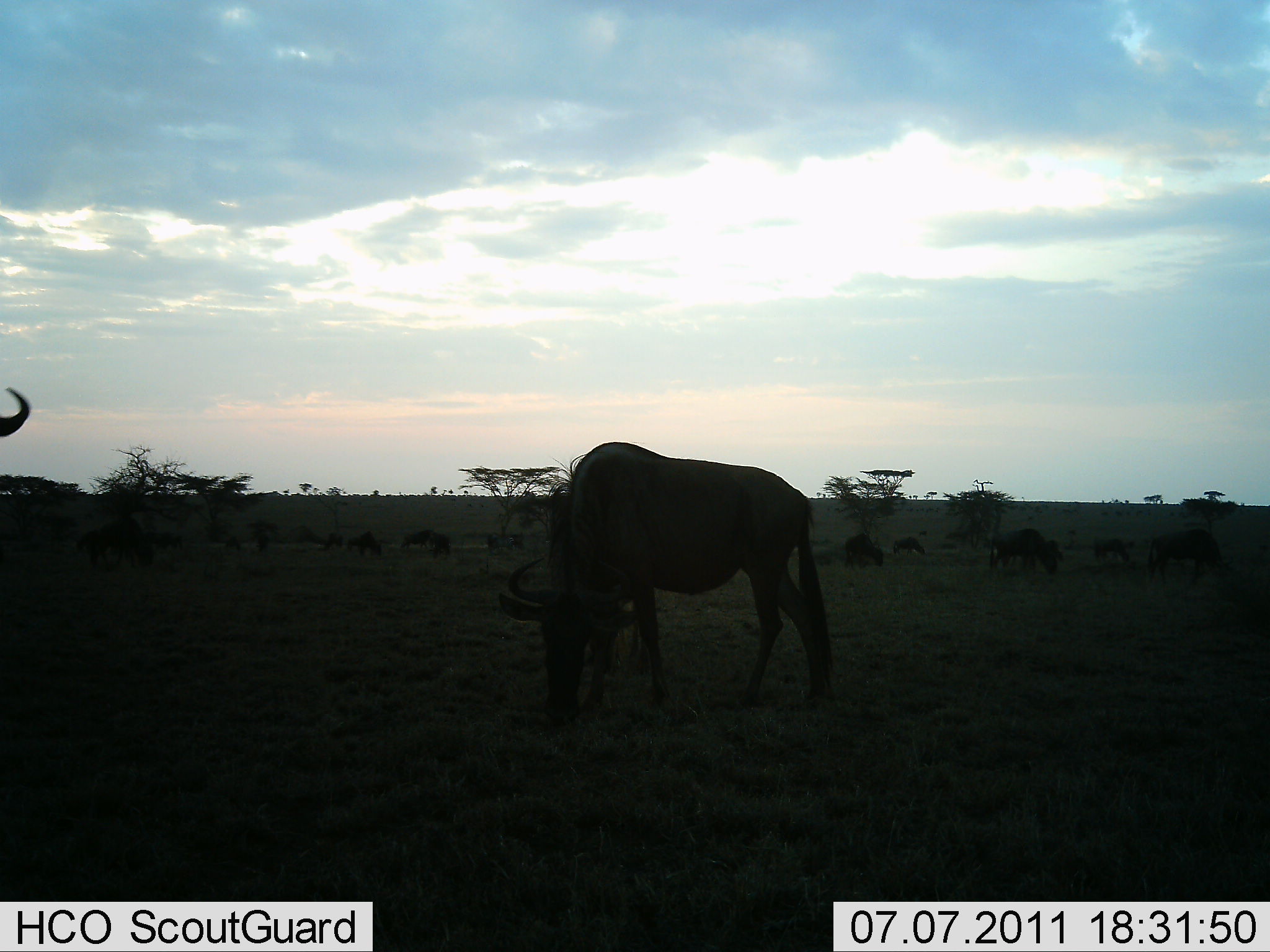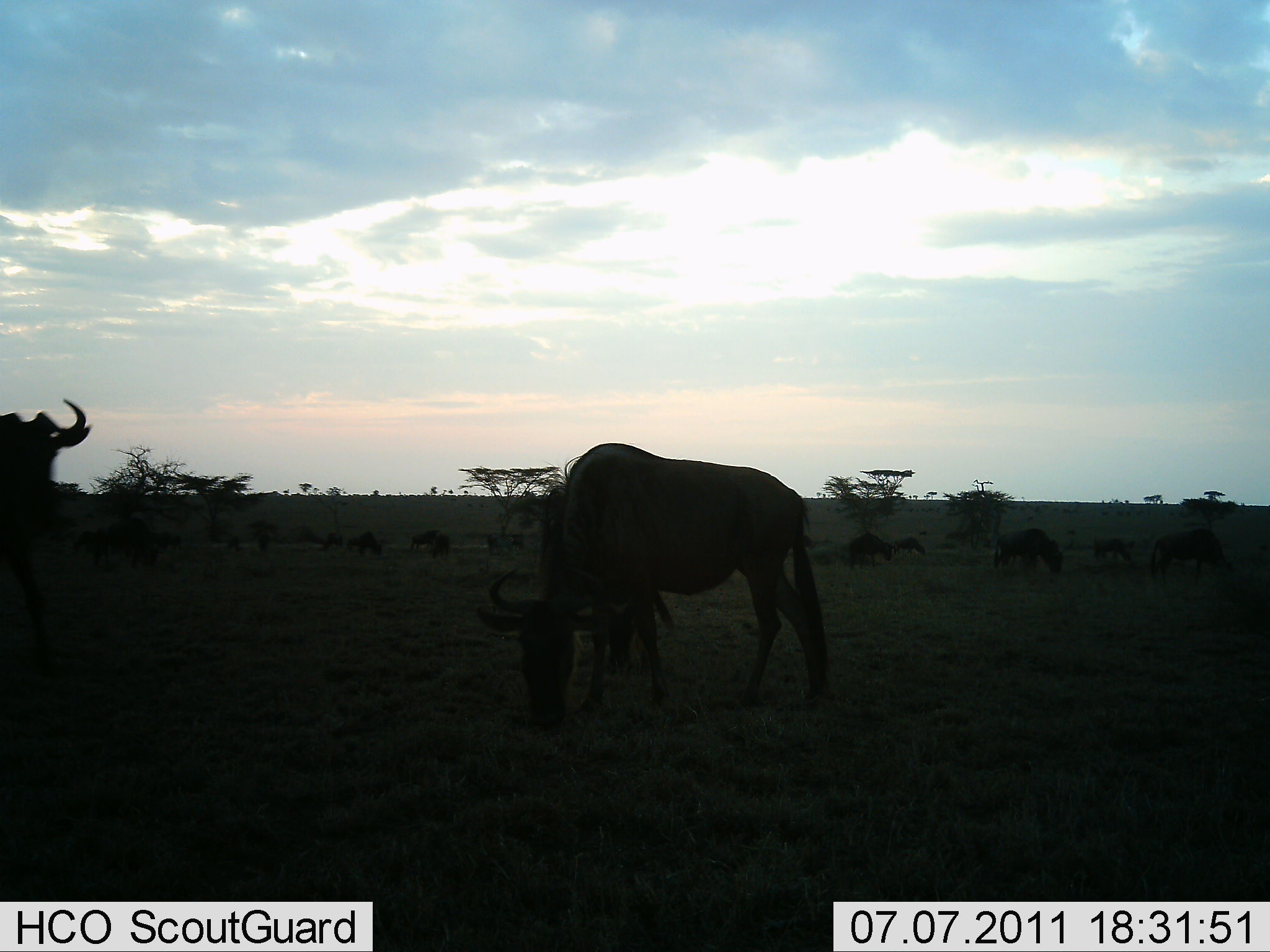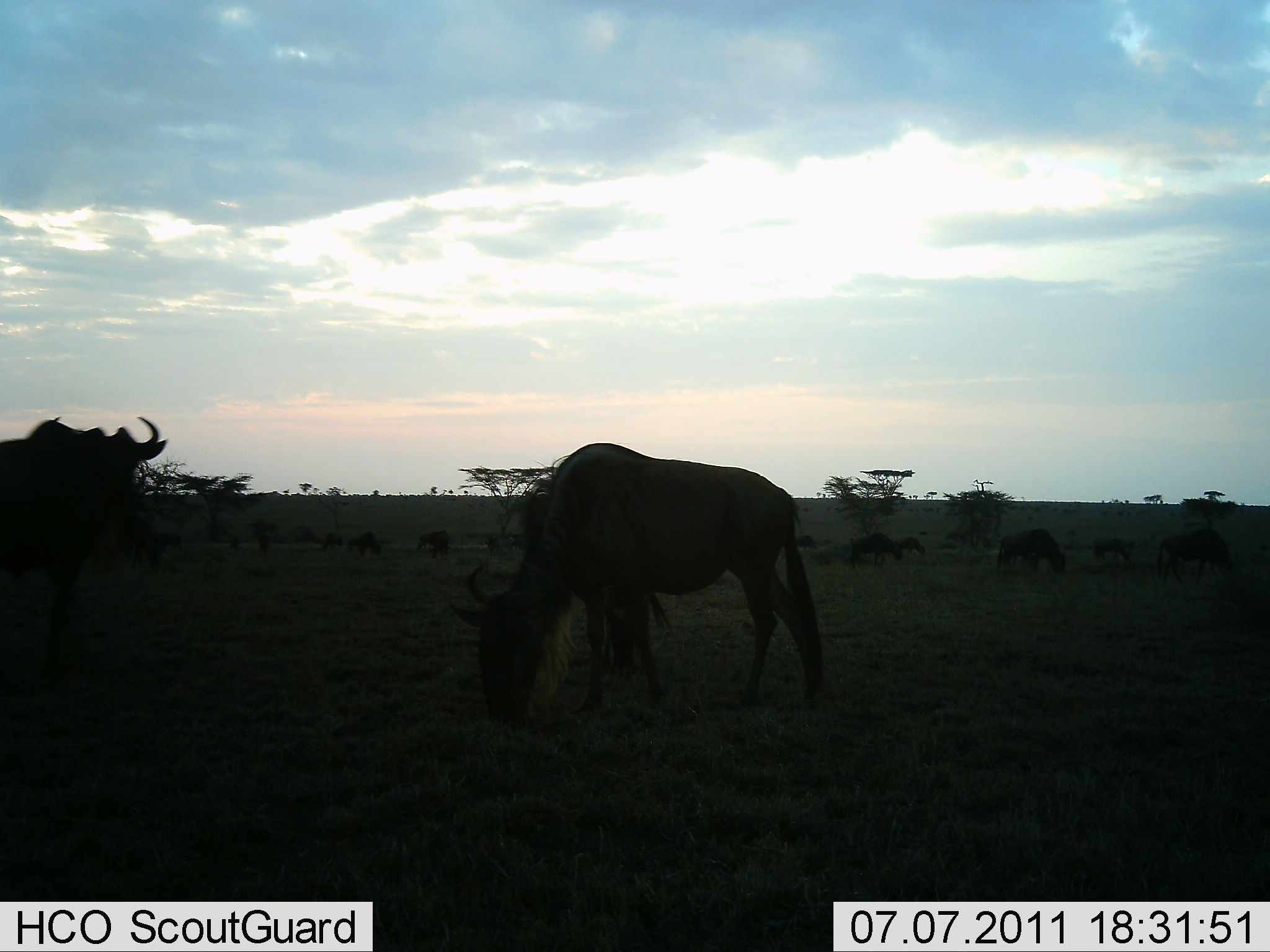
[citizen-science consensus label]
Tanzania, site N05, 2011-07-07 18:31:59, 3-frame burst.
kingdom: Animalia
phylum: Chordata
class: Mammalia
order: Artiodactyla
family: Bovidae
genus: Connochaetes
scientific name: Connochaetes taurinus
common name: blue wildebeest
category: wildebeest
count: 11-50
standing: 40%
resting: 0%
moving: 10%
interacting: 0%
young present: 10%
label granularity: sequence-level